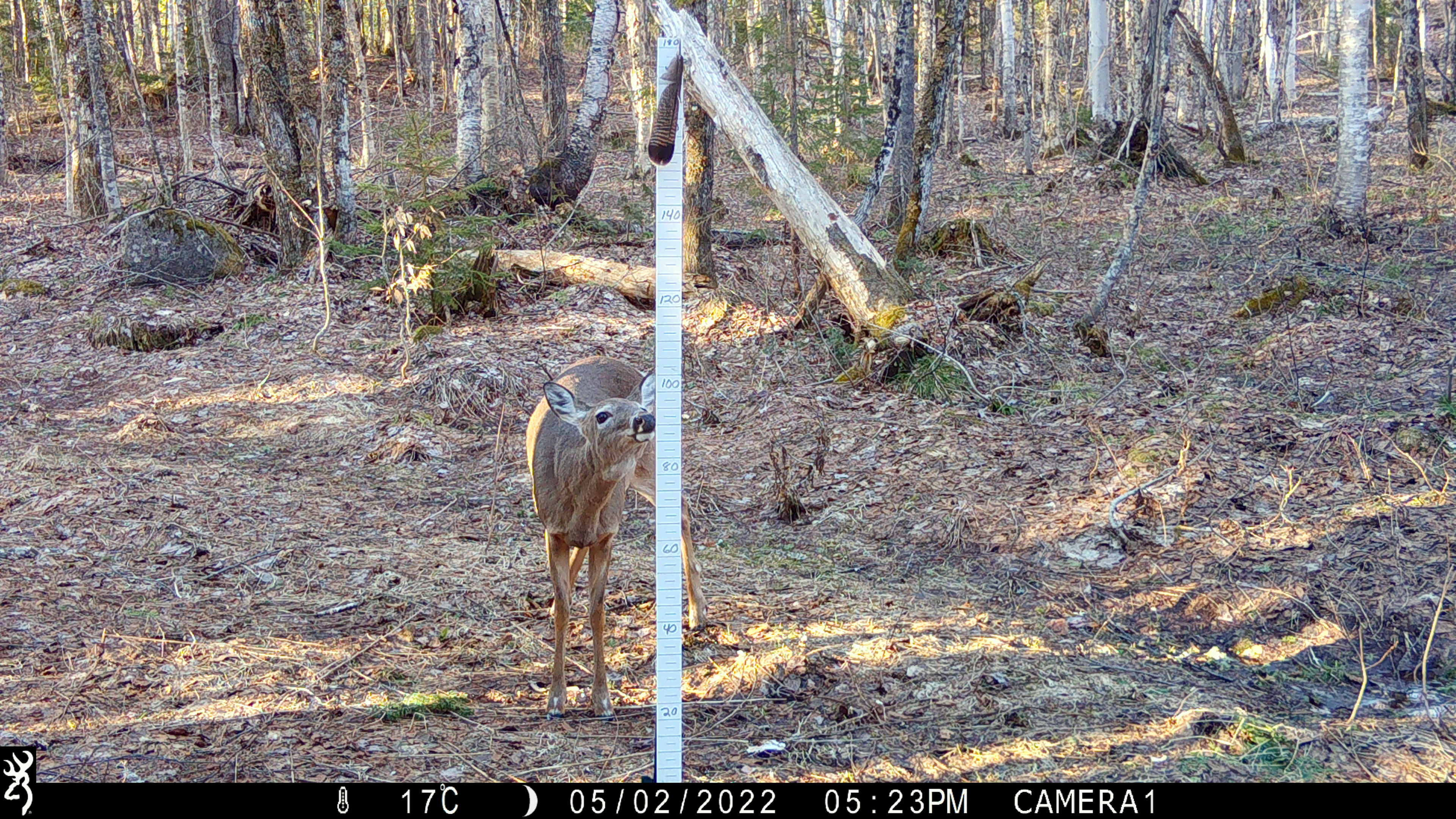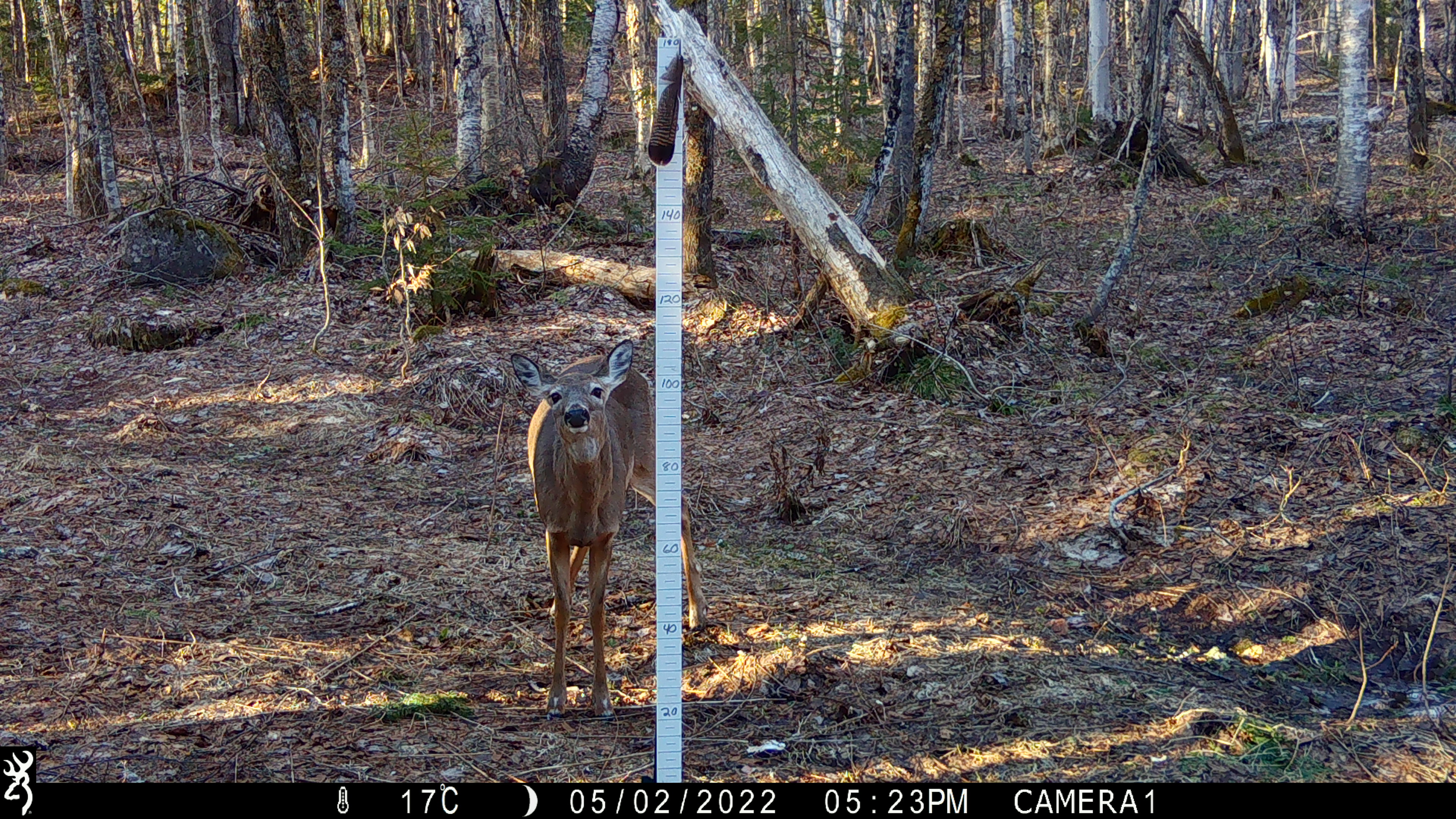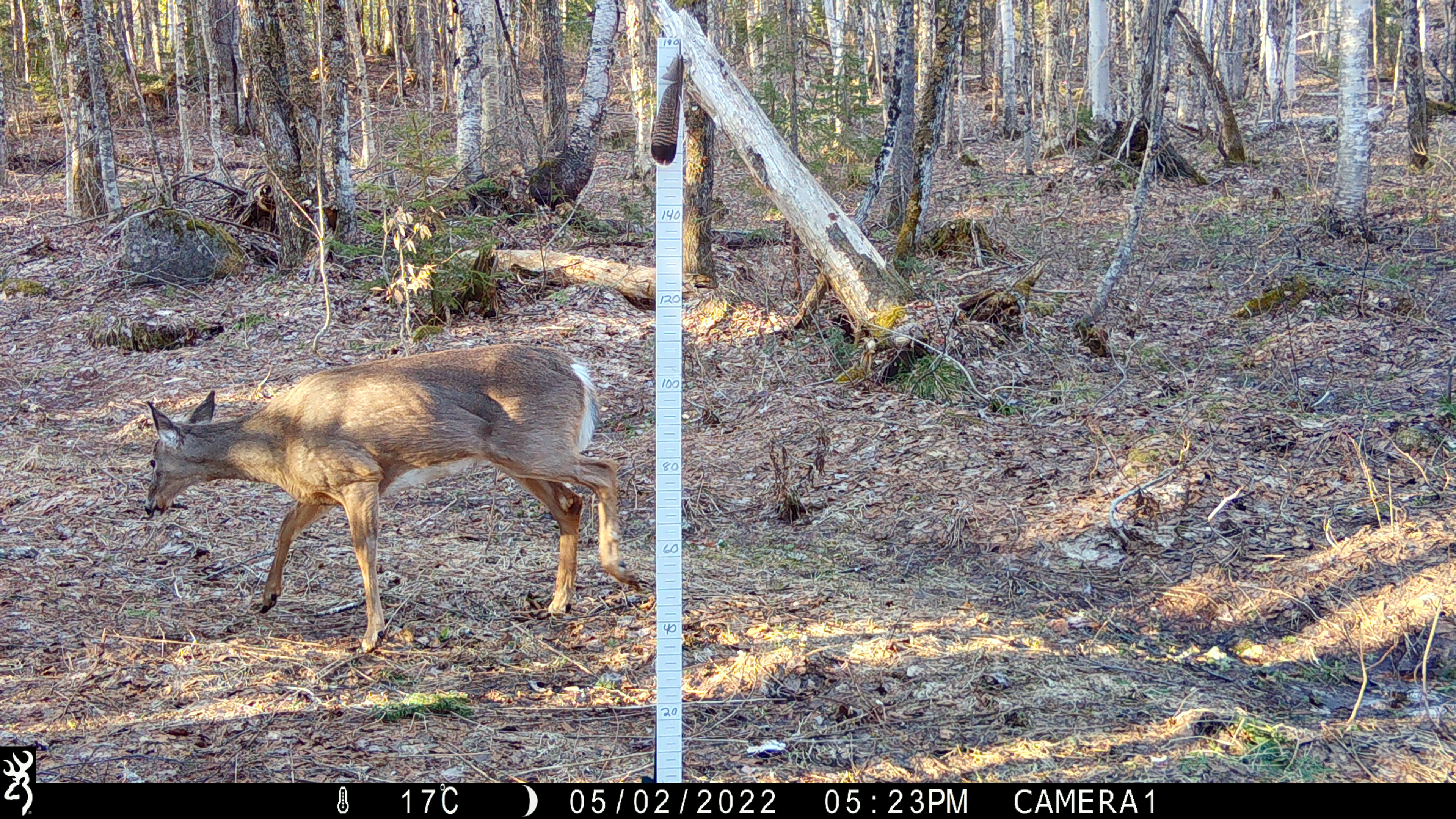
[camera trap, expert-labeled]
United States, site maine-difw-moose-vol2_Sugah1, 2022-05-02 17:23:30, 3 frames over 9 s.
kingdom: Animalia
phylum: Chordata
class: Mammalia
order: Artiodactyla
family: Cervidae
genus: Odocoileus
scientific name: Odocoileus virginianus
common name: white-tailed deer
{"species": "white-tailed deer (Odocoileus virginianus)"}